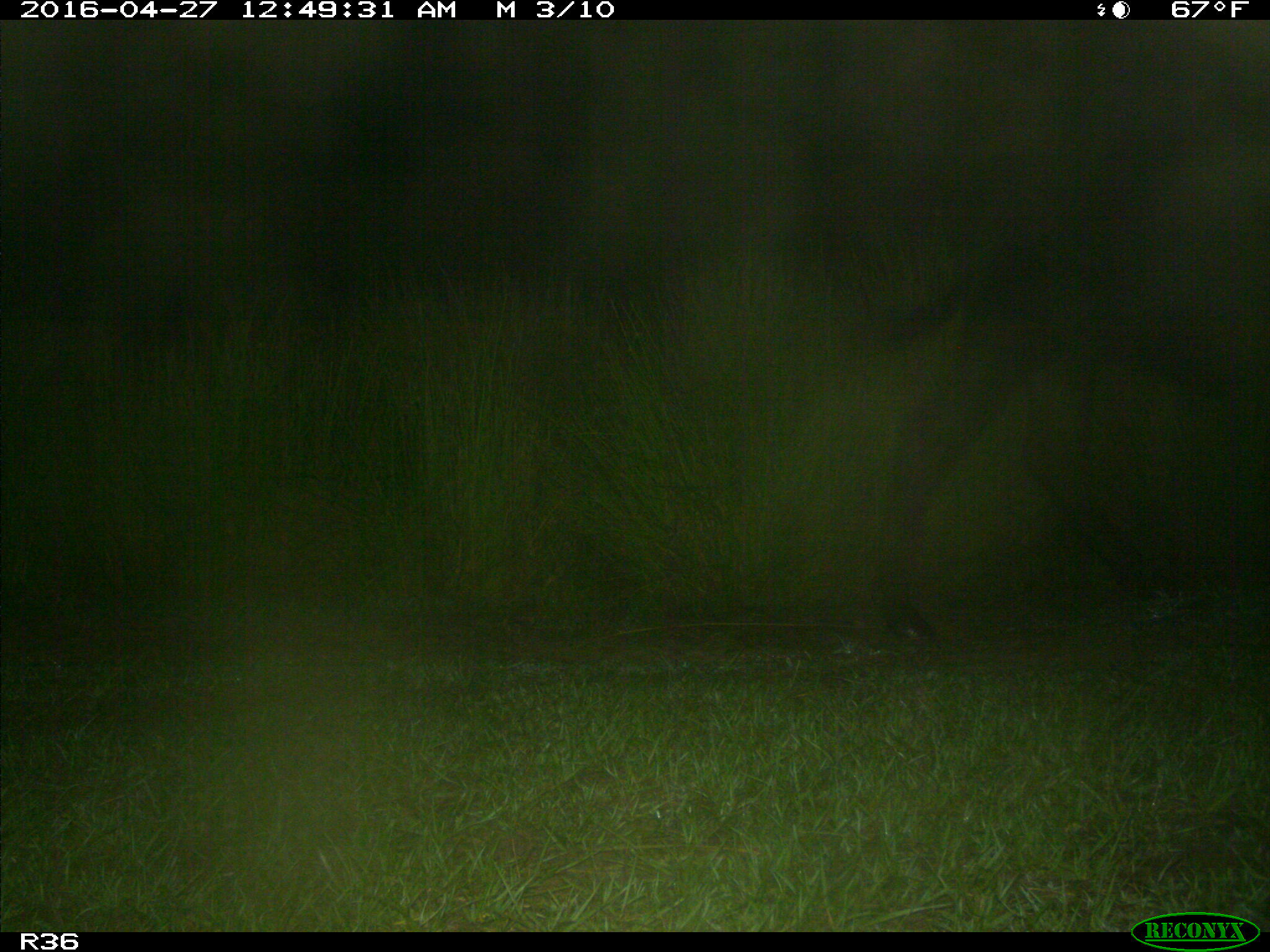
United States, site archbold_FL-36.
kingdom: Animalia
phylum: Chordata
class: Mammalia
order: Artiodactyla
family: Bovidae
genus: Bos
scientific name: Bos taurus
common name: domestic cow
Bos taurus (domestic cow).